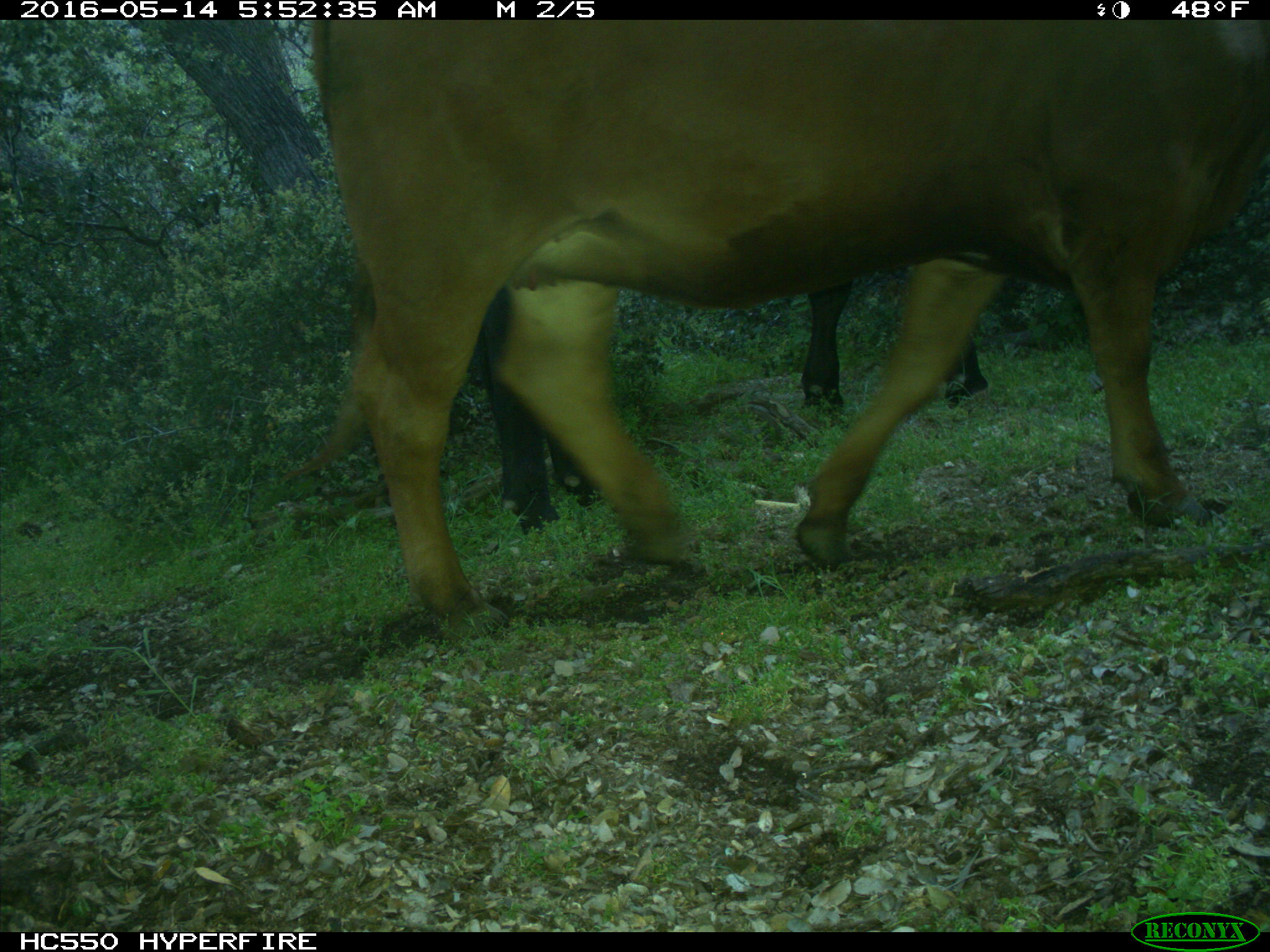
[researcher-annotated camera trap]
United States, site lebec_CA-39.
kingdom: Animalia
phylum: Chordata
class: Mammalia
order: Artiodactyla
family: Bovidae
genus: Bos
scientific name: Bos taurus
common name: domestic cow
Bos taurus (domestic cow).